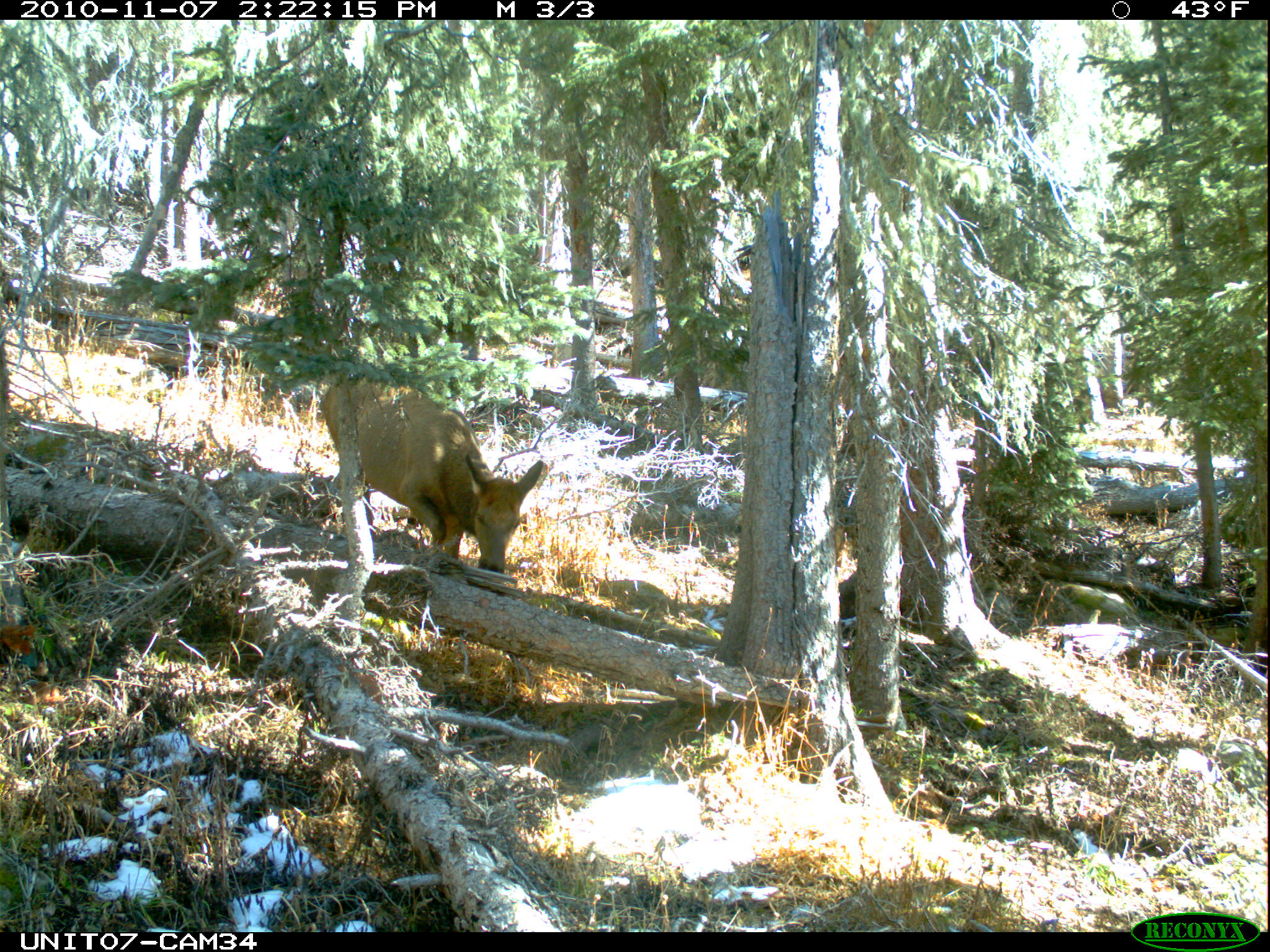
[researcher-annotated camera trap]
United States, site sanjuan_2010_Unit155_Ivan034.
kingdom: Animalia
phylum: Chordata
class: Mammalia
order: Artiodactyla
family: Cervidae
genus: Cervus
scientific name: Cervus elaphus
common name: red deer